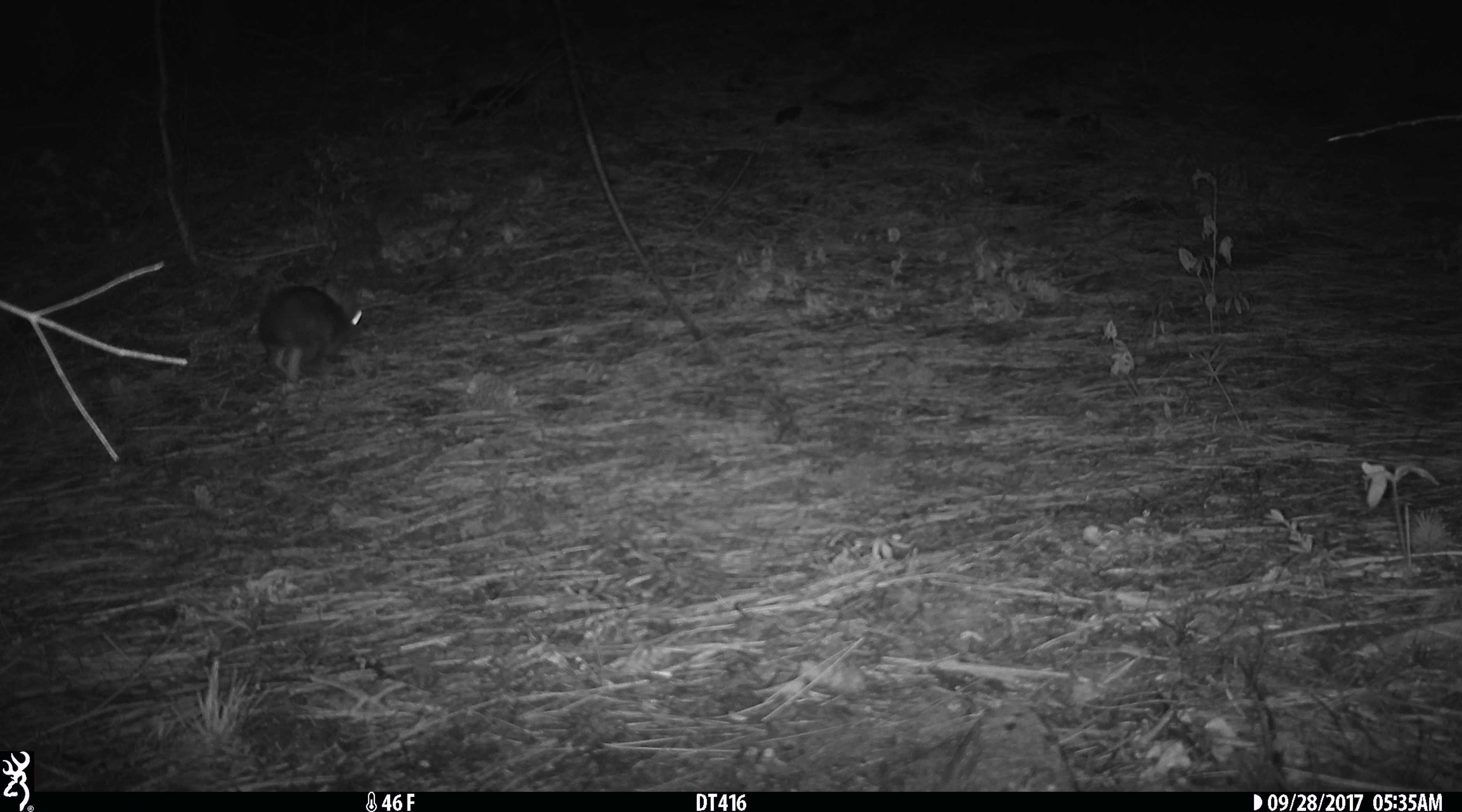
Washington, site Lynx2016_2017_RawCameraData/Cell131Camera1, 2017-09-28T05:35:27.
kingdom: Animalia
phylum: Chordata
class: Mammalia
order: Lagomorpha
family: Leporidae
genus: Lepus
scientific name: Lepus americanus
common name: snowshoe hare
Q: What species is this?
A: Lepus americanus (snowshoe hare).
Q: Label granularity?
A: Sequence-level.